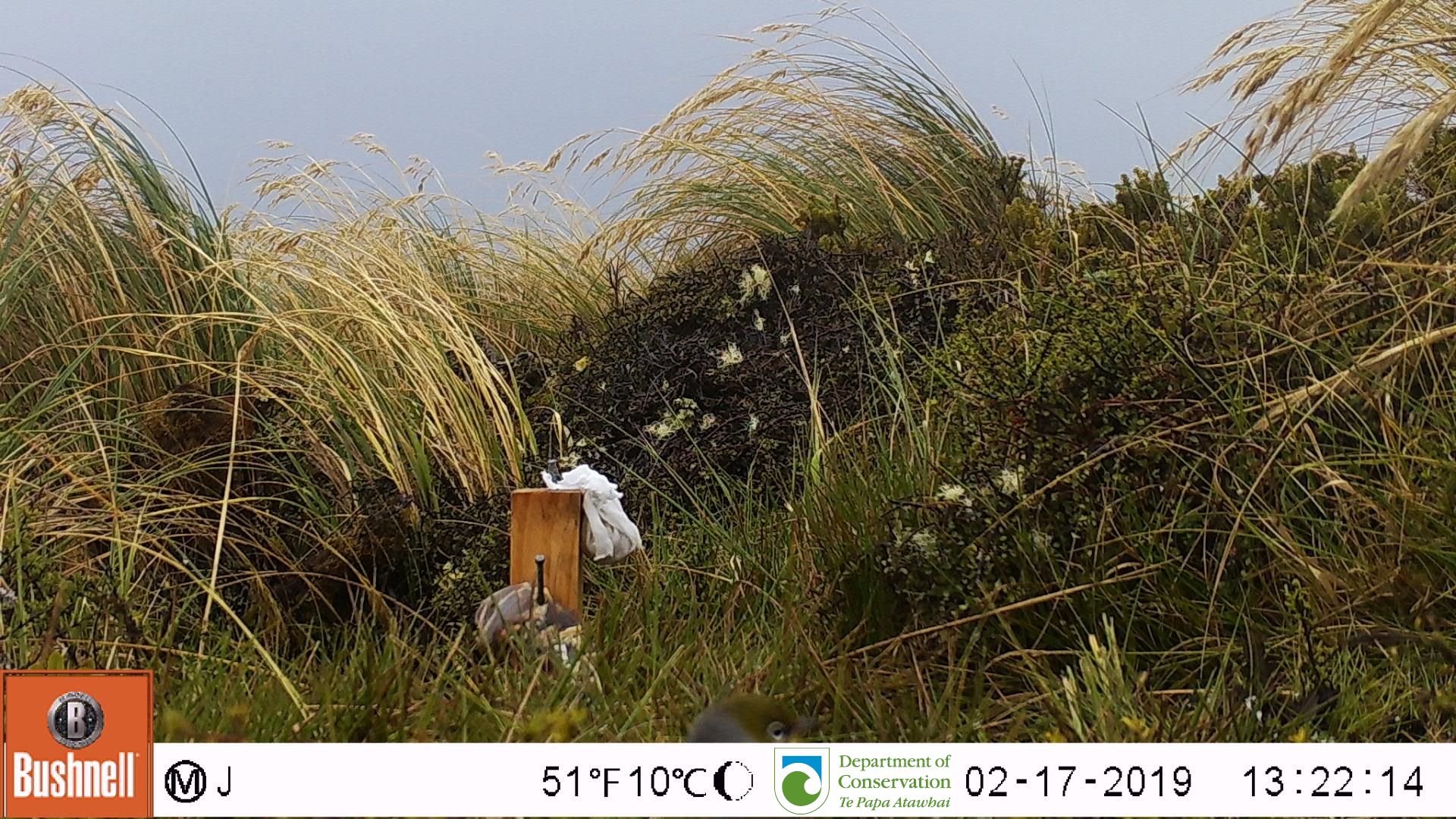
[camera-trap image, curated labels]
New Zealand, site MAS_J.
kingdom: Animalia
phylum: Chordata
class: Aves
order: Passeriformes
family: Zosteropidae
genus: Zosterops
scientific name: Zosterops lateralis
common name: silvereye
Silvereye (Zosterops lateralis).